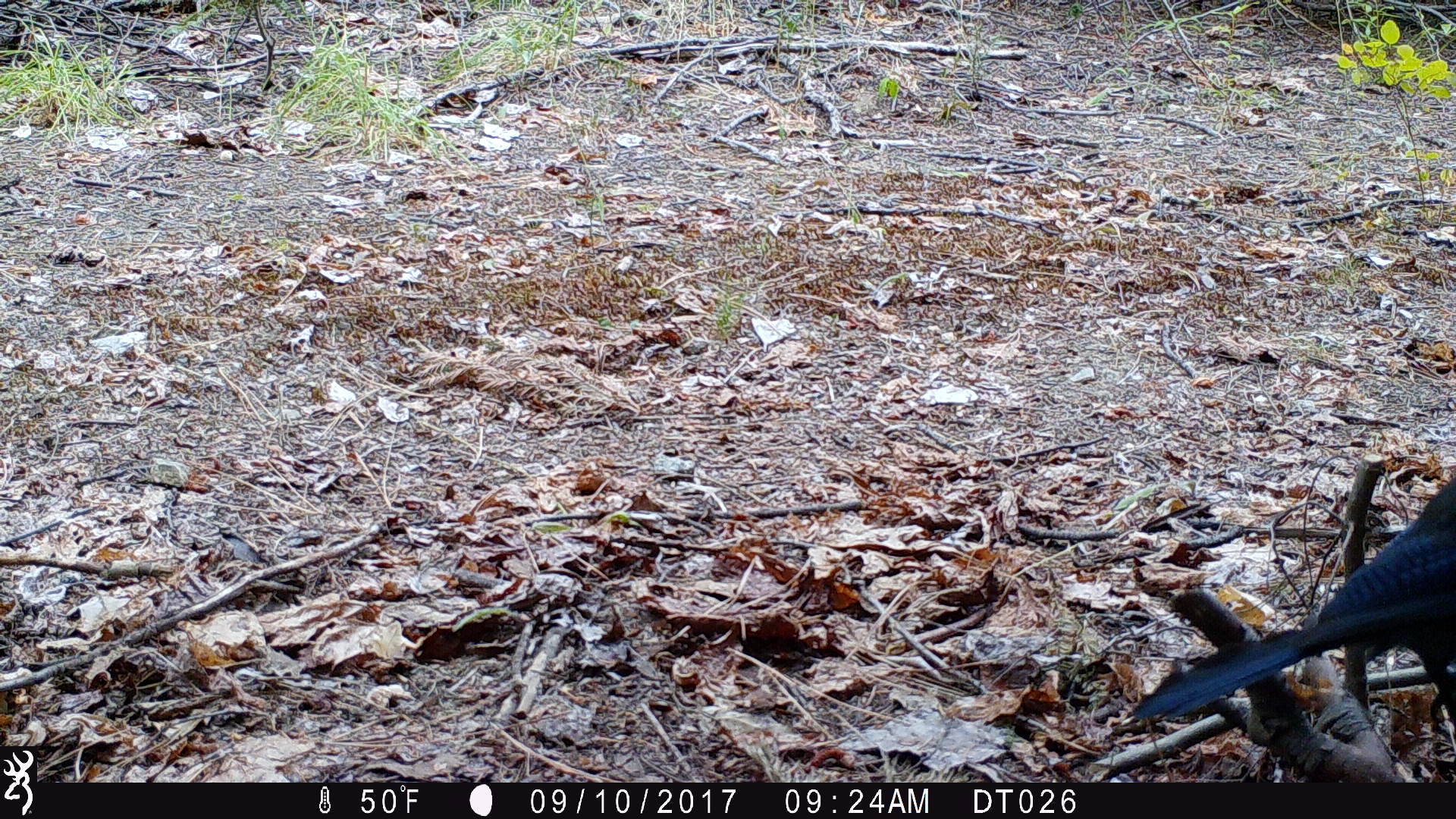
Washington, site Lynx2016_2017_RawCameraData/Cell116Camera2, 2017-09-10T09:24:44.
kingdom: Animalia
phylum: Chordata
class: Aves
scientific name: Aves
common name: birds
Aves (birds). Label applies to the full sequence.